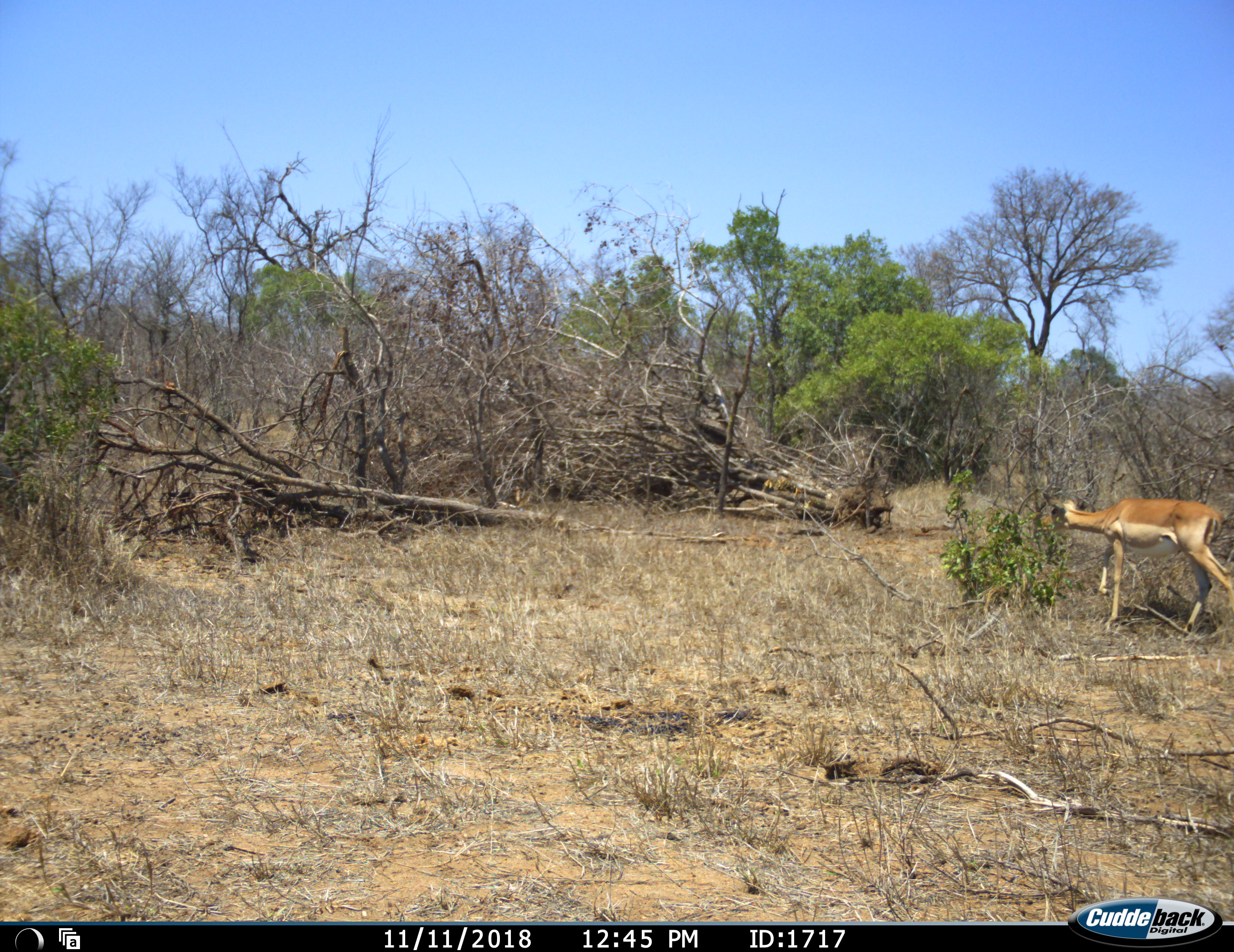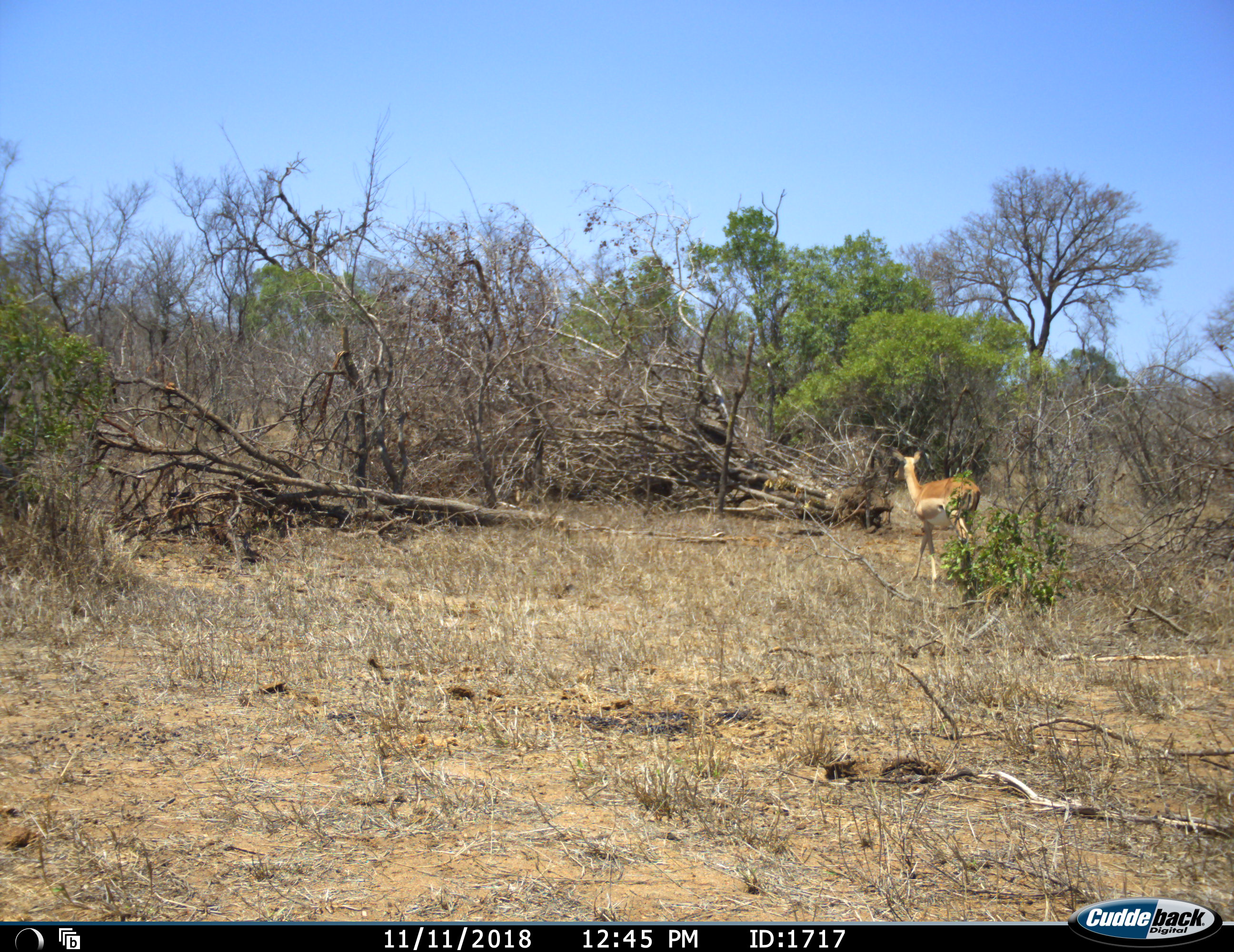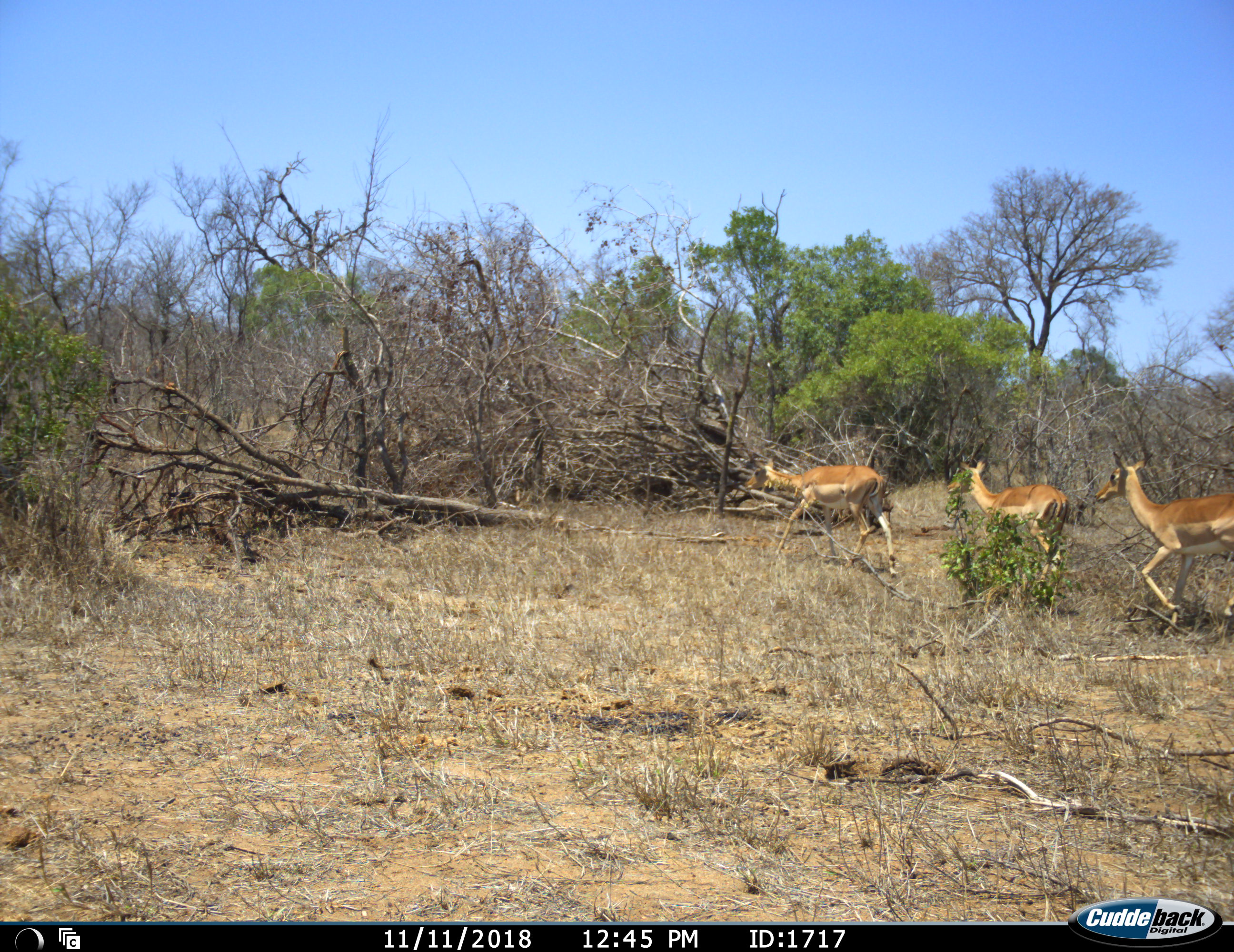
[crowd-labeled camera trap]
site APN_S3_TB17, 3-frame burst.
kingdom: Animalia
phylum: Chordata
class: Mammalia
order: Artiodactyla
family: Bovidae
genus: Aepyceros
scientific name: Aepyceros melampus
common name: impala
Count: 3.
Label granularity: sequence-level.